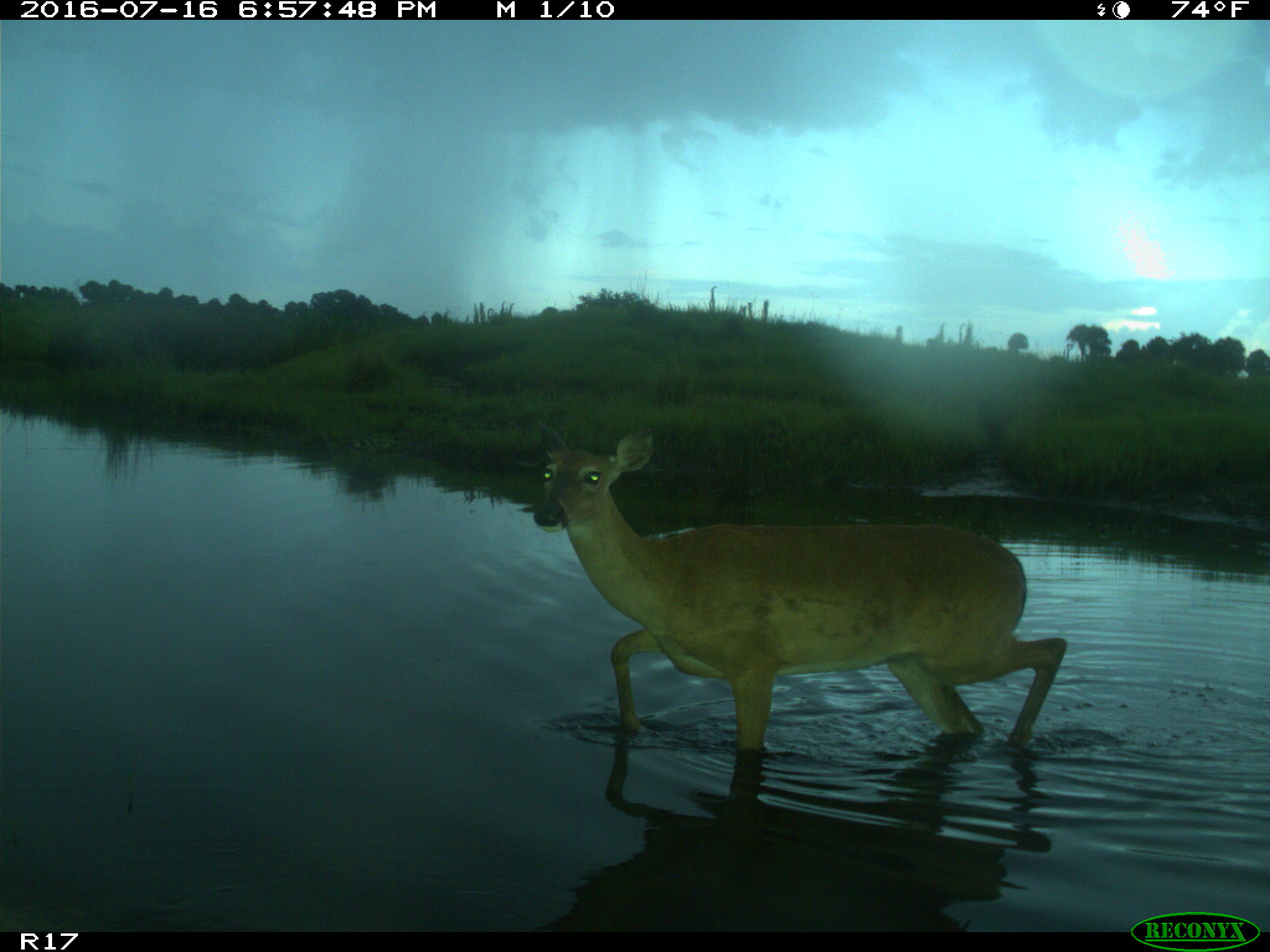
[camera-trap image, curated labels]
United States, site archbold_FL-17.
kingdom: Animalia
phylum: Chordata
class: Mammalia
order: Artiodactyla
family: Cervidae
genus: Odocoileus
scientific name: Odocoileus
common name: deer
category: unidentified deer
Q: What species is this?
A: Unidentified deer (deer) (Odocoileus).